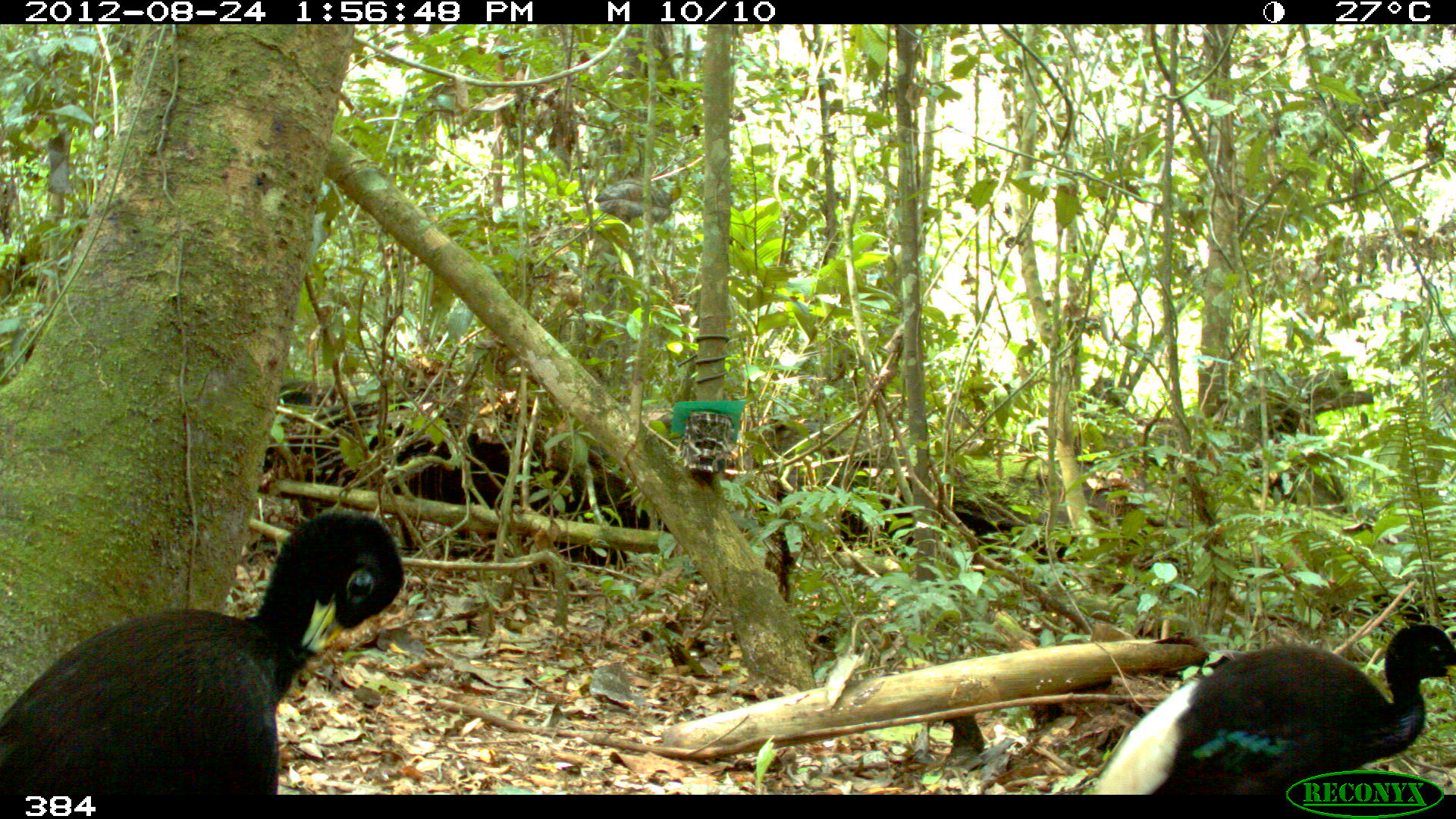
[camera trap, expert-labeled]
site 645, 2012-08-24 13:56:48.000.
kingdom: Animalia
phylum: Chordata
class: Aves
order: Gruiformes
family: Psophiidae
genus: Psophia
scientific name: Psophia leucoptera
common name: pale-winged trumpeter